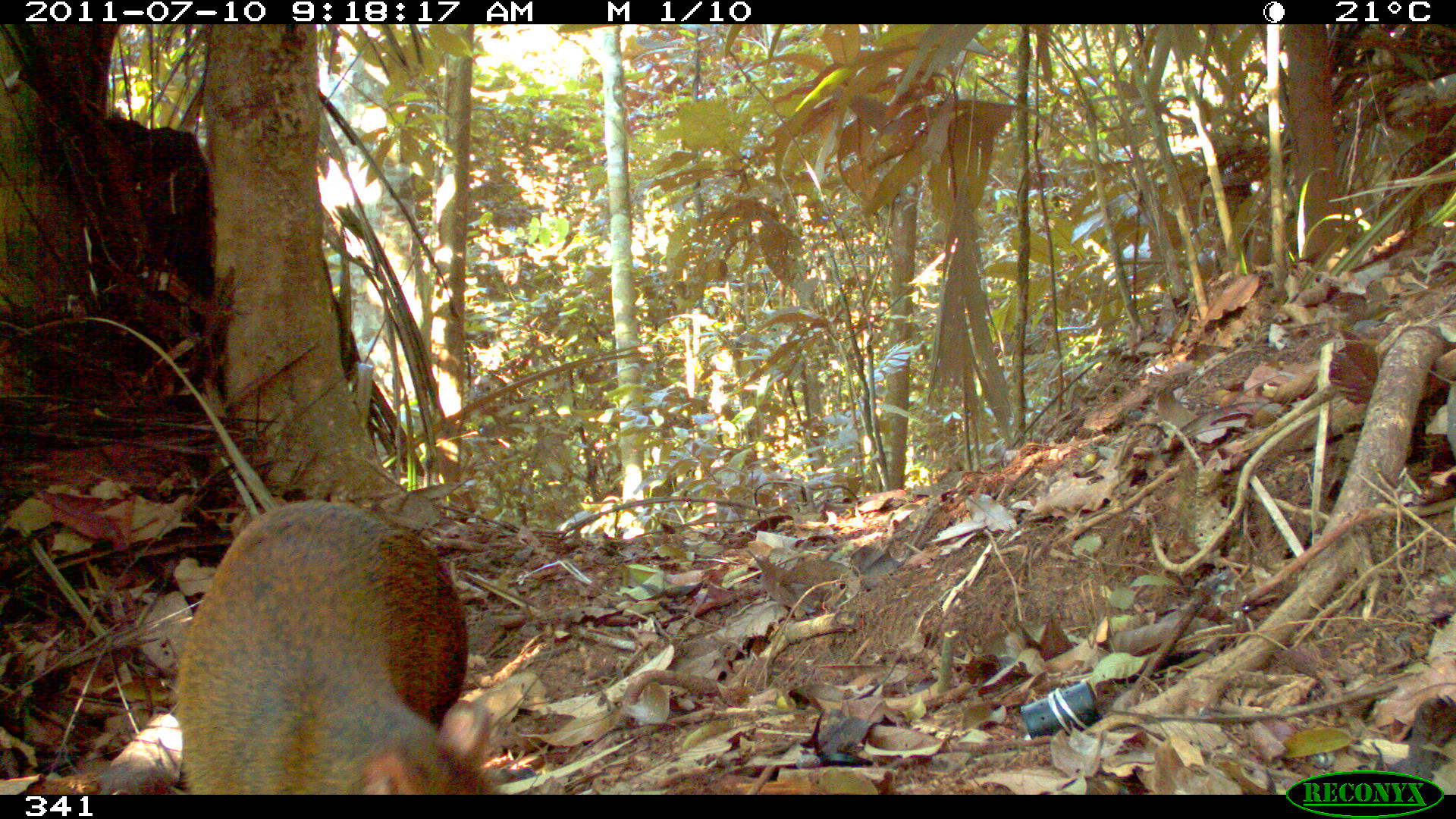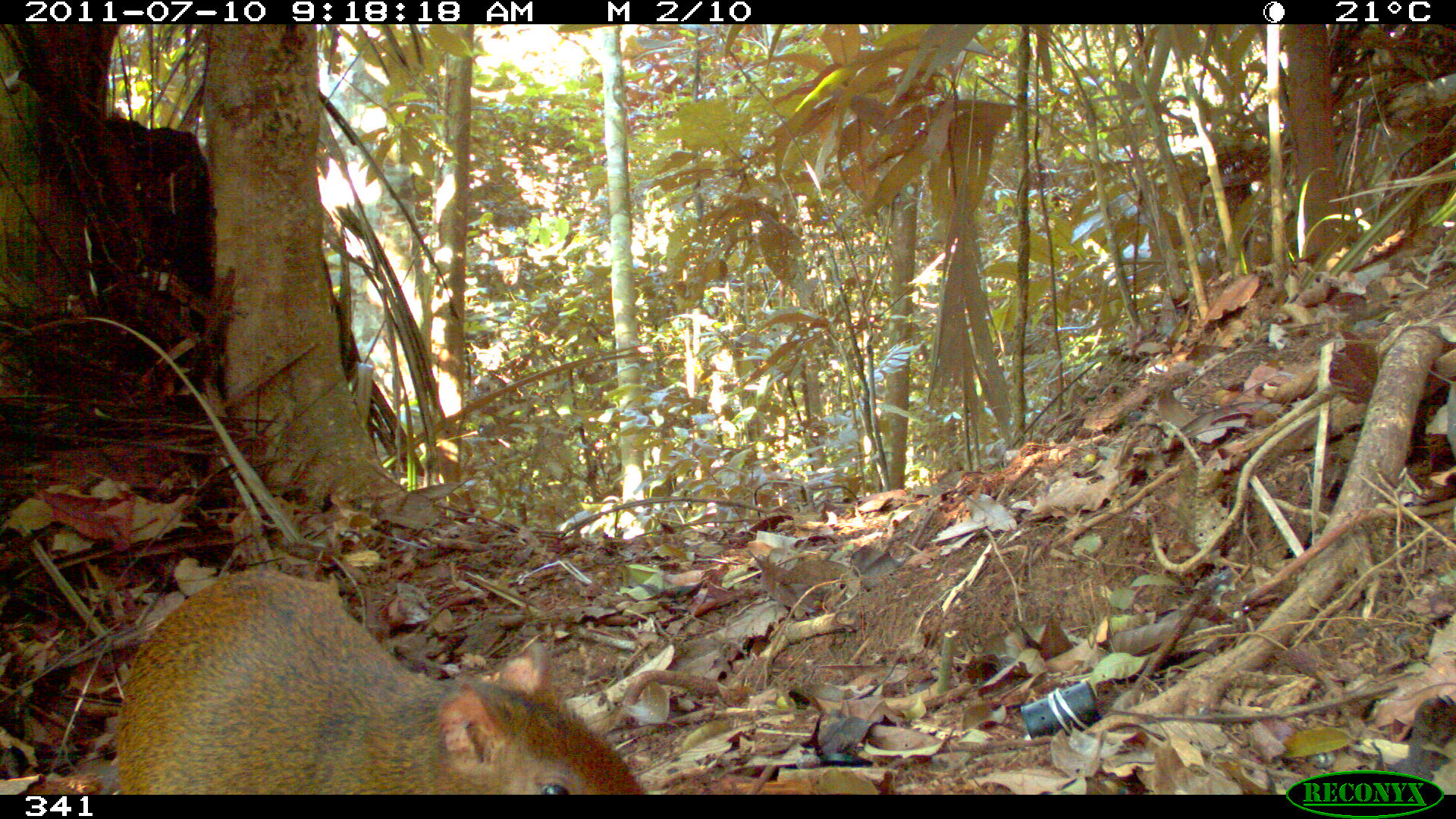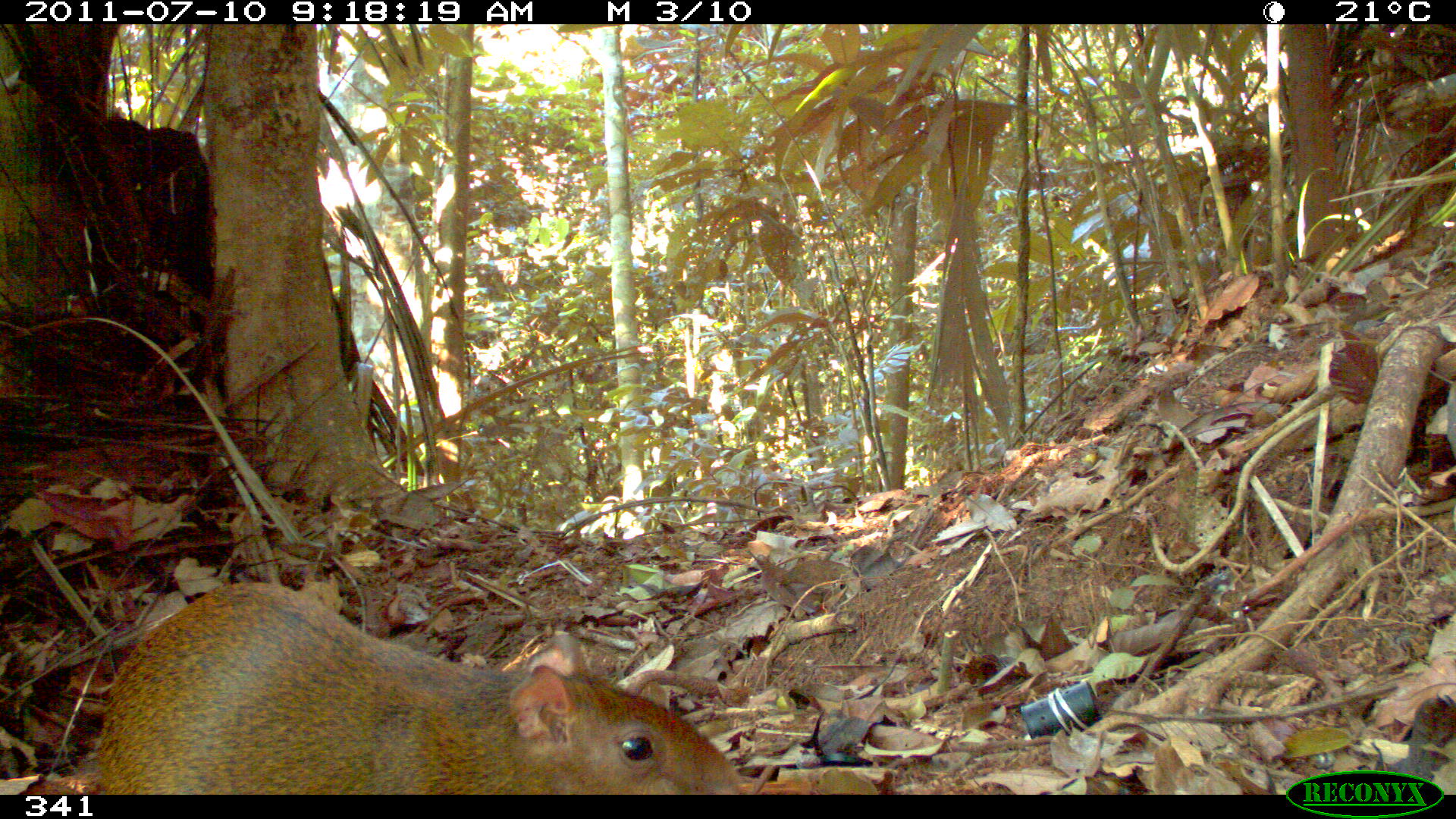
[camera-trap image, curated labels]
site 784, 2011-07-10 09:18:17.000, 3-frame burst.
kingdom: Animalia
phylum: Chordata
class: Mammalia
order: Rodentia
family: Dasyproctidae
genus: Dasyprocta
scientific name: Dasyprocta punctata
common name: central american agouti